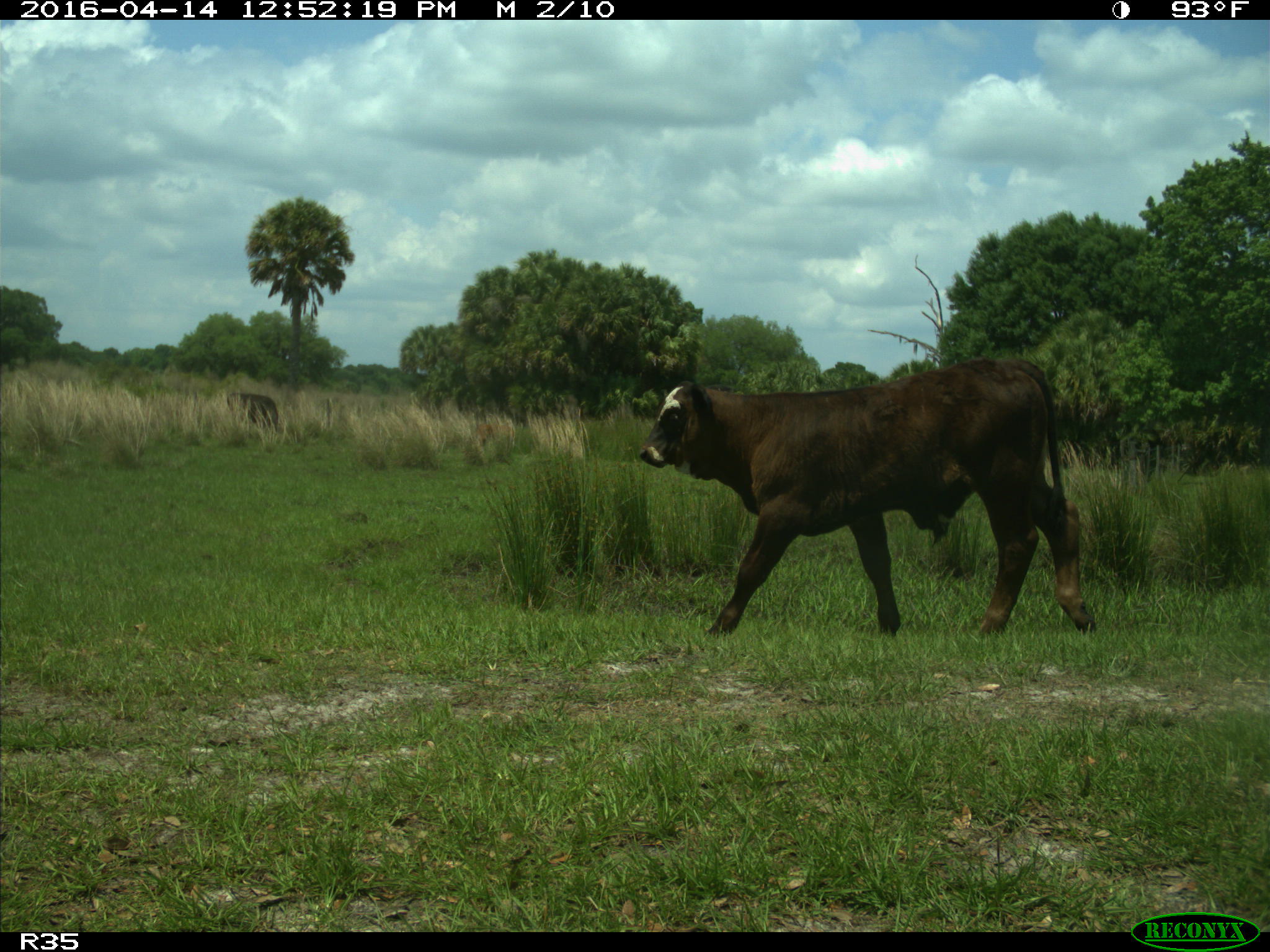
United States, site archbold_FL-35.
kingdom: Animalia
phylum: Chordata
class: Mammalia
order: Artiodactyla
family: Bovidae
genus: Bos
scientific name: Bos taurus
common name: domestic cow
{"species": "Bos taurus (domestic cow)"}